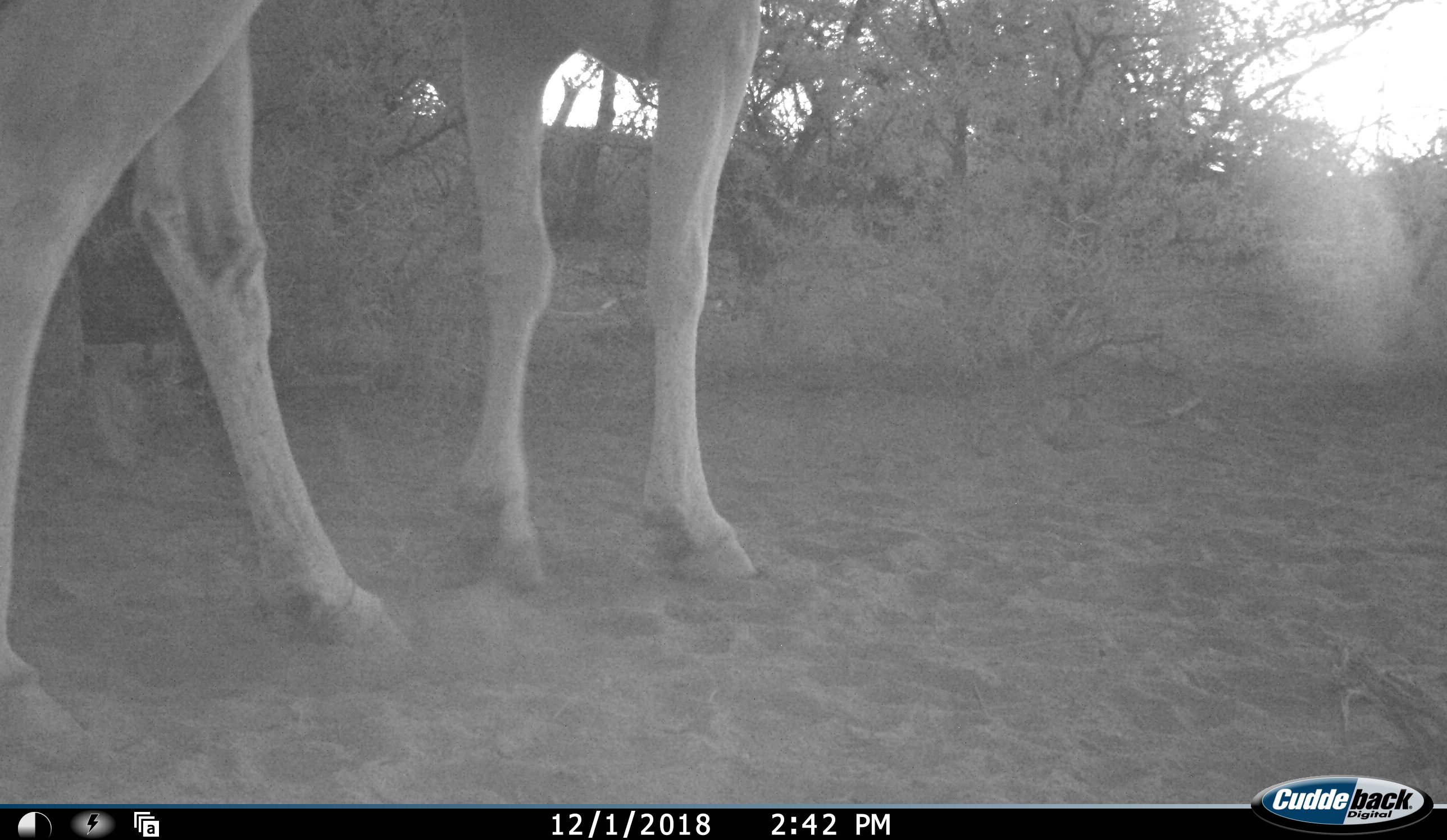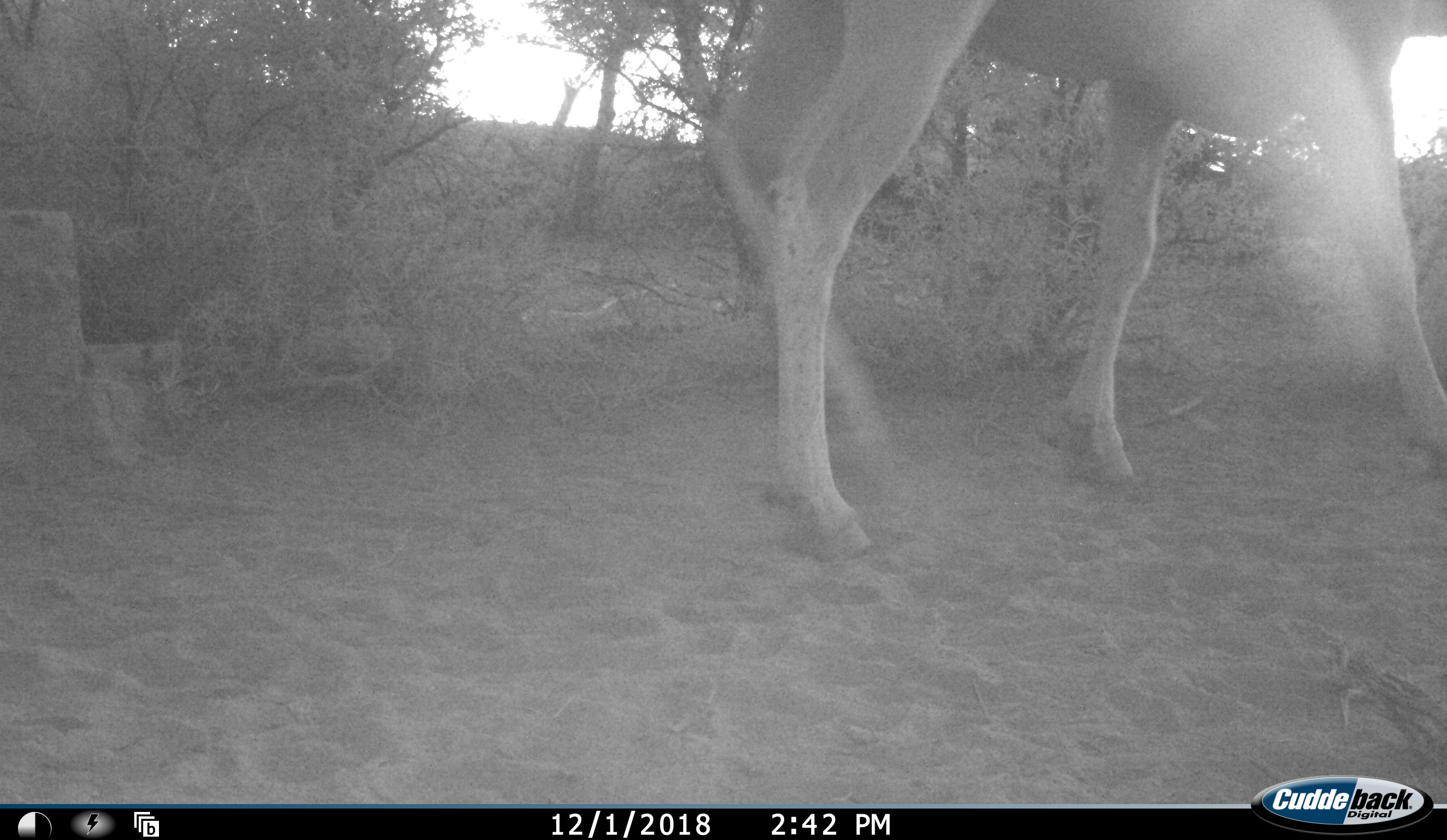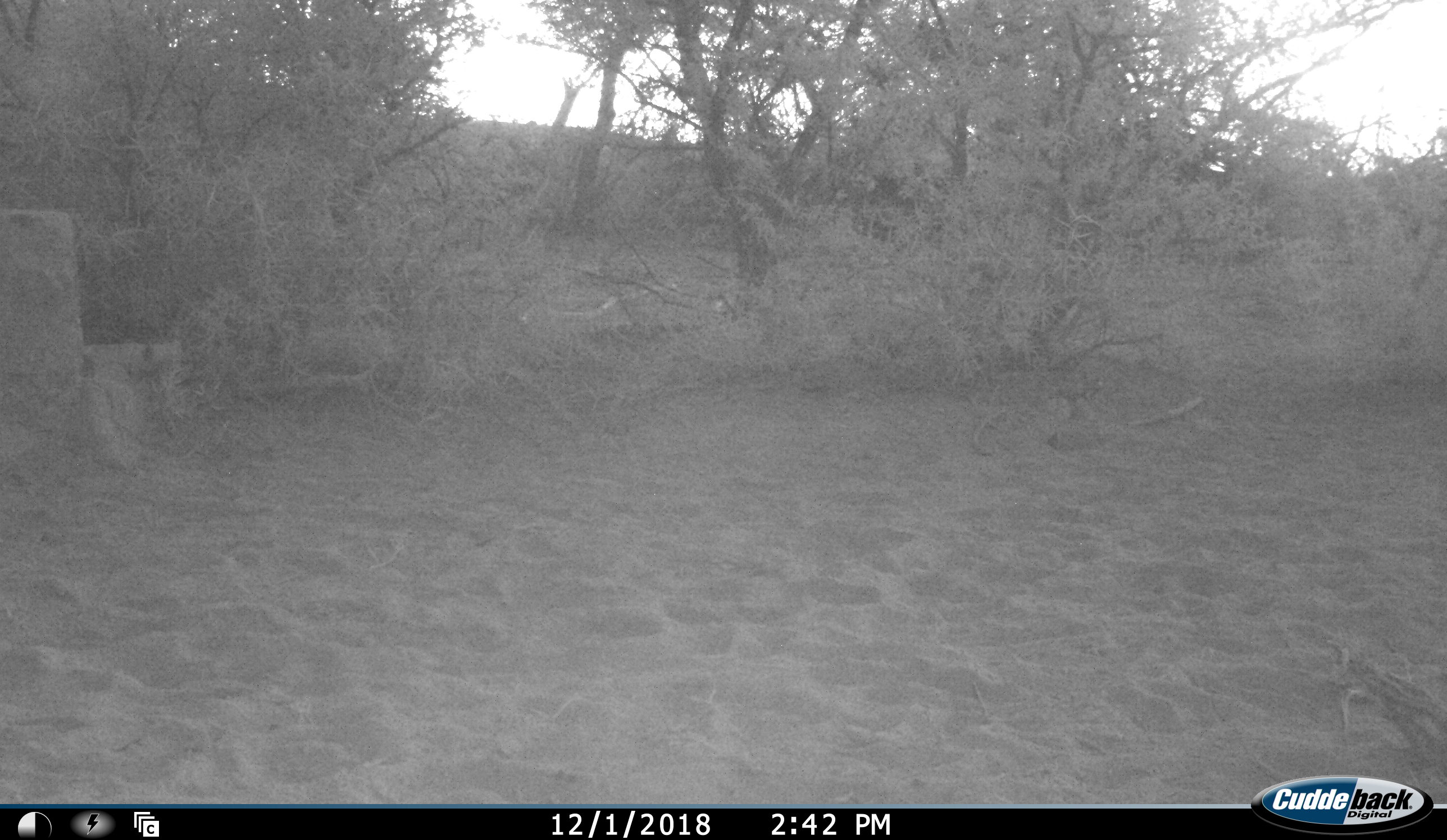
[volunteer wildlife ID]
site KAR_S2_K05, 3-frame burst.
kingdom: Animalia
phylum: Chordata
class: Mammalia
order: Artiodactyla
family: Bovidae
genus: Tragelaphus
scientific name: Tragelaphus oryx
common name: eland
Eland (Tragelaphus oryx), count 1. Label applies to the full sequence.